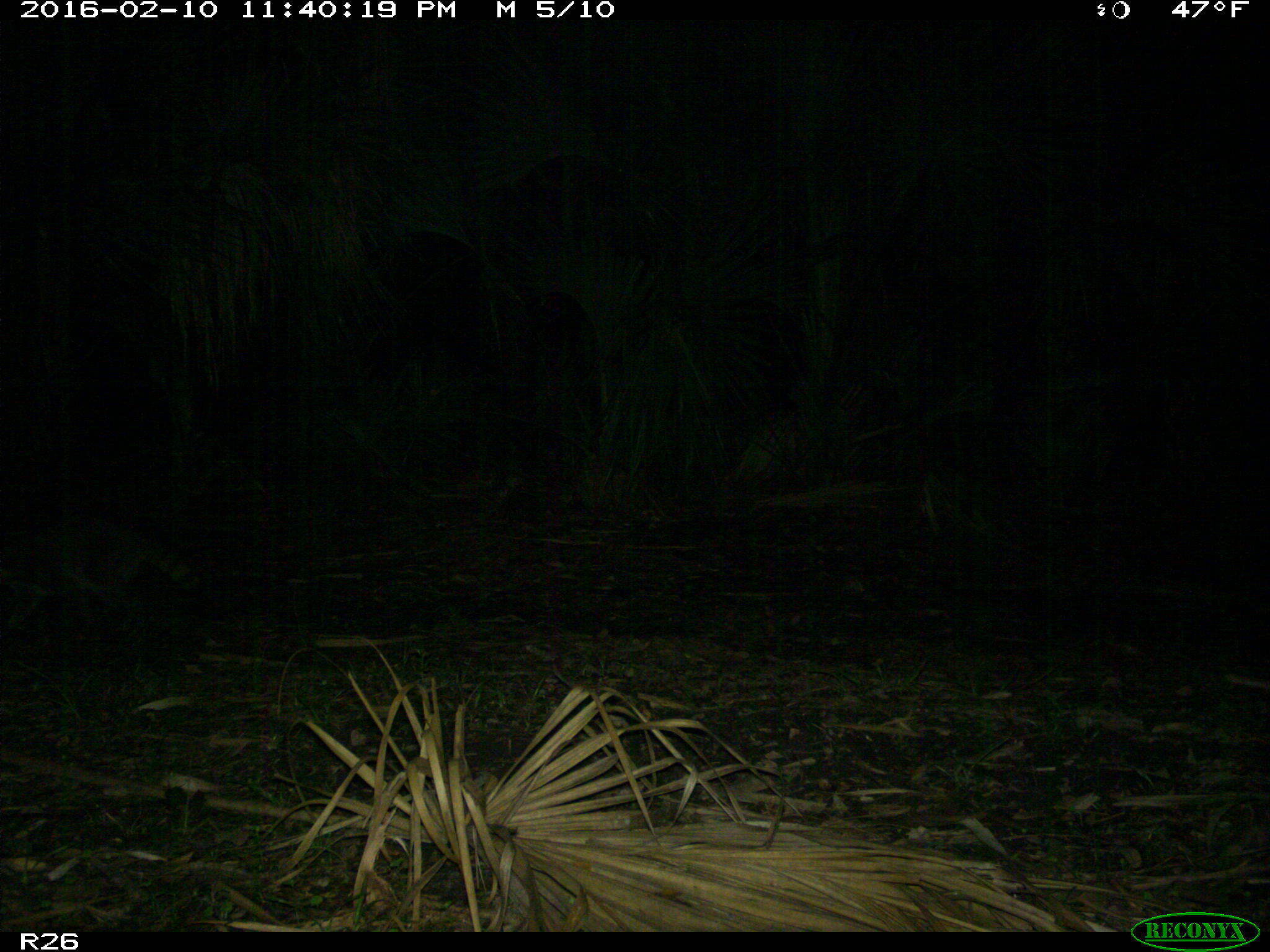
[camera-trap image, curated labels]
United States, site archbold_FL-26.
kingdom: Animalia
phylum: Chordata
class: Mammalia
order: Carnivora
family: Procyonidae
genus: Procyon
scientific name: Procyon lotor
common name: common raccoon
Procyon lotor (common raccoon).